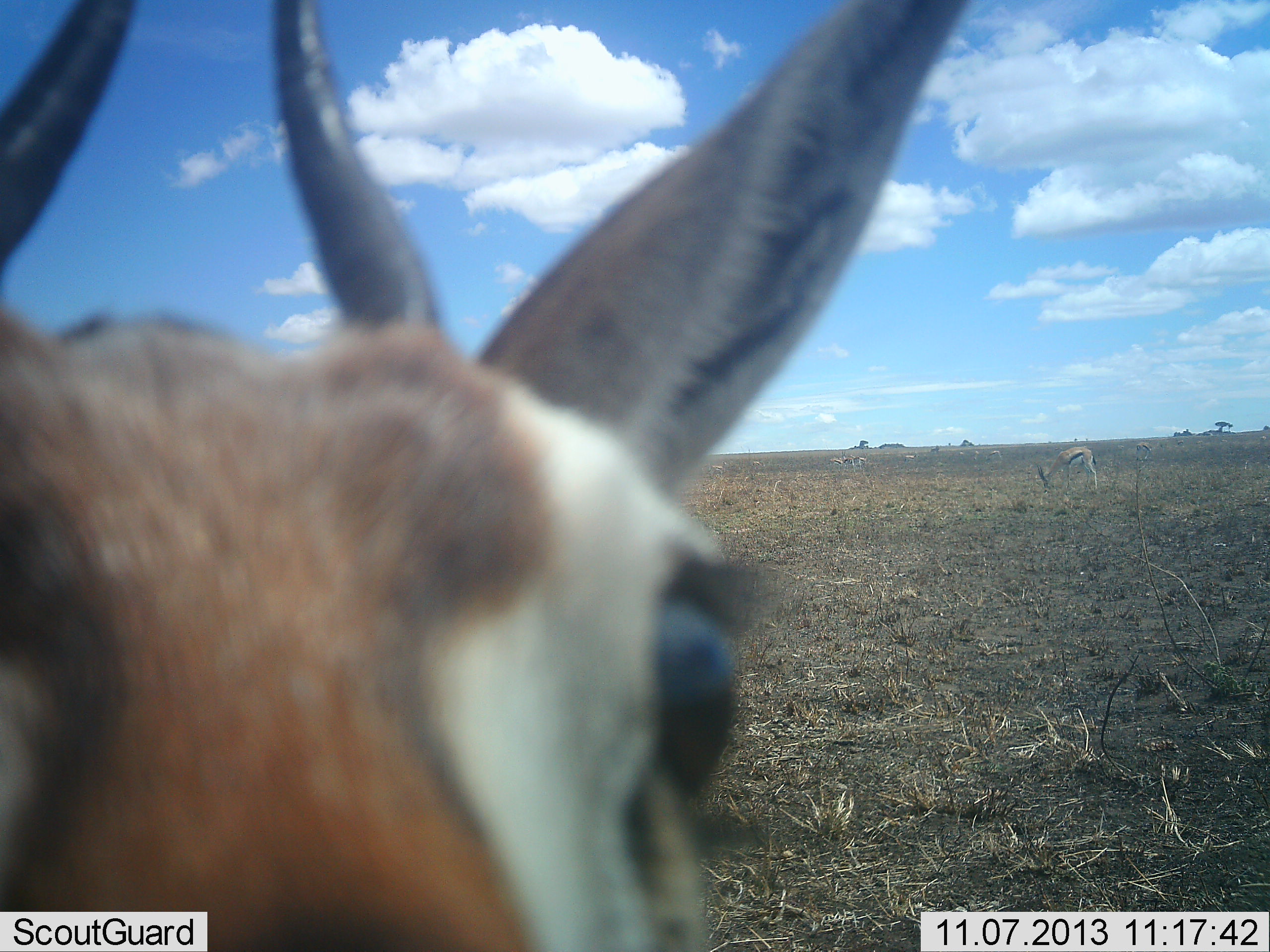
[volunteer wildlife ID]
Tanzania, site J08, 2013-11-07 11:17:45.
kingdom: Animalia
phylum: Chordata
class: Mammalia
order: Artiodactyla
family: Bovidae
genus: Eudorcas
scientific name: Eudorcas thomsonii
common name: thomson's gazelle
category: gazellethomsons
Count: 2.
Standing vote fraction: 83%.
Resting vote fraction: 0%.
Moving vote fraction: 0%.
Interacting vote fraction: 17%.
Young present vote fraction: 0%.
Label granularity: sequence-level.